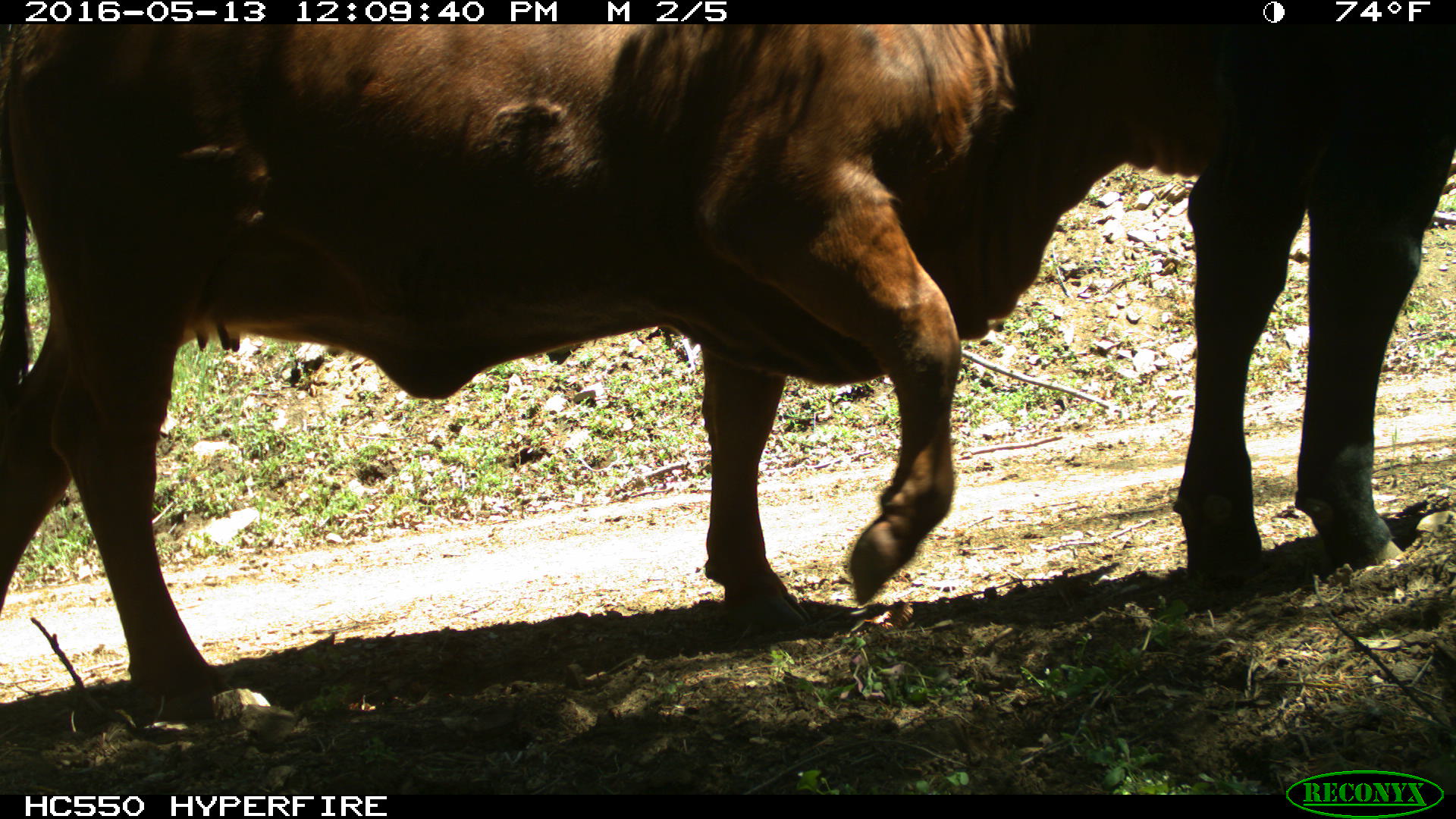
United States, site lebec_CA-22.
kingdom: Animalia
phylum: Chordata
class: Mammalia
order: Artiodactyla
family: Bovidae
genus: Bos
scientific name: Bos taurus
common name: domestic cow